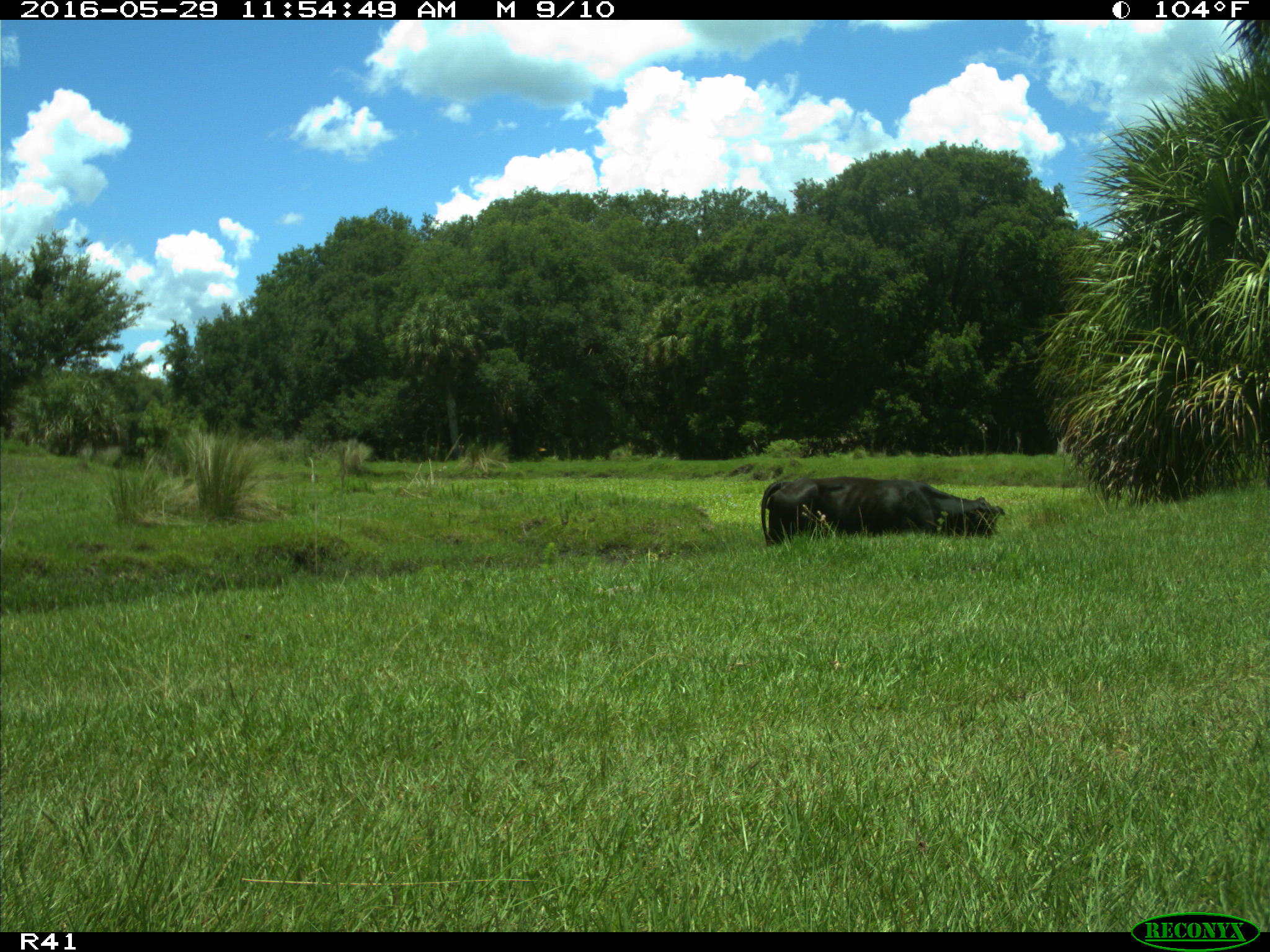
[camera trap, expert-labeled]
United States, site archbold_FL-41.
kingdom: Animalia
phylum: Chordata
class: Mammalia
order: Artiodactyla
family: Bovidae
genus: Bos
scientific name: Bos taurus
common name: domestic cow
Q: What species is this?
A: Bos taurus (domestic cow).